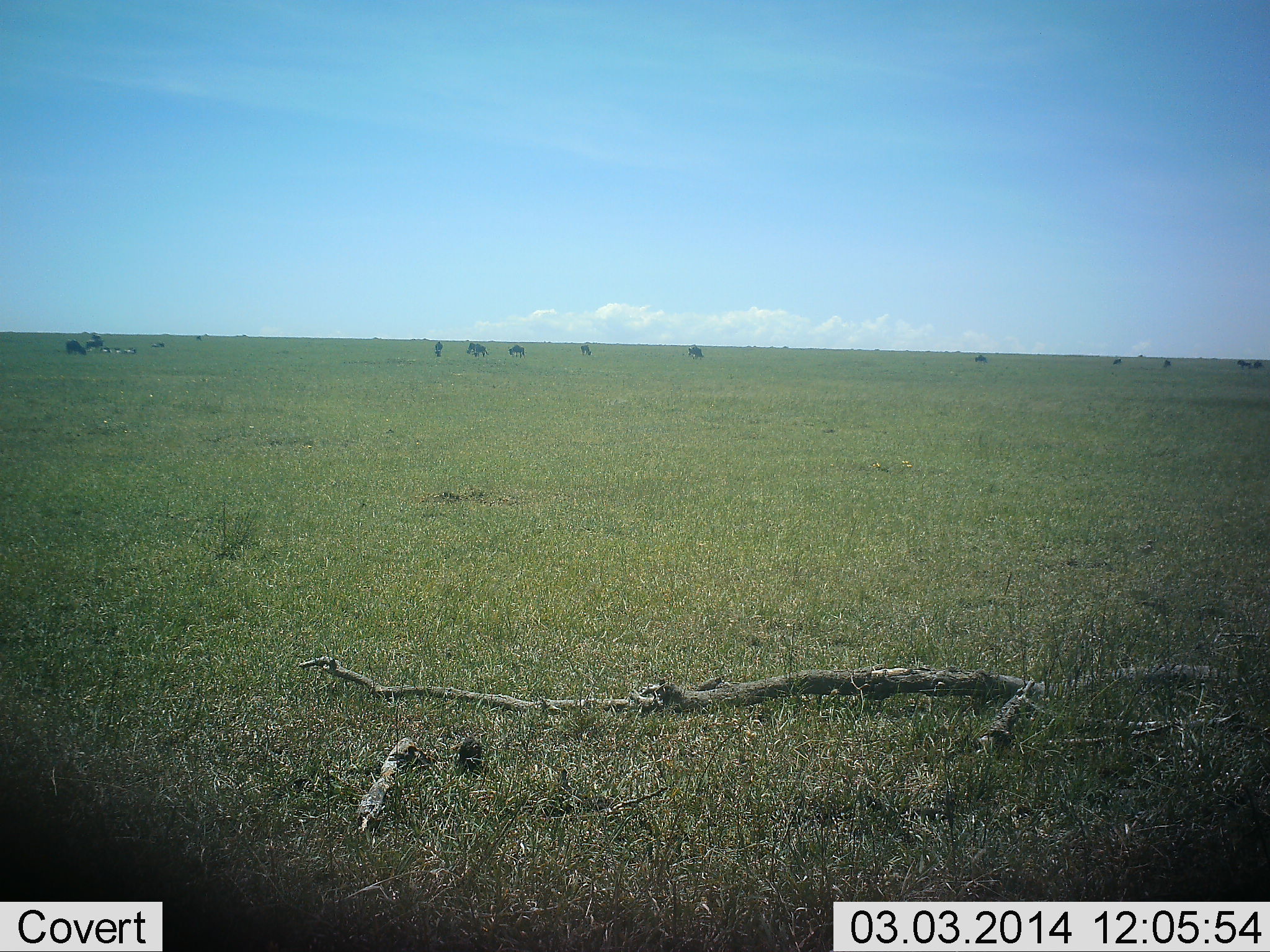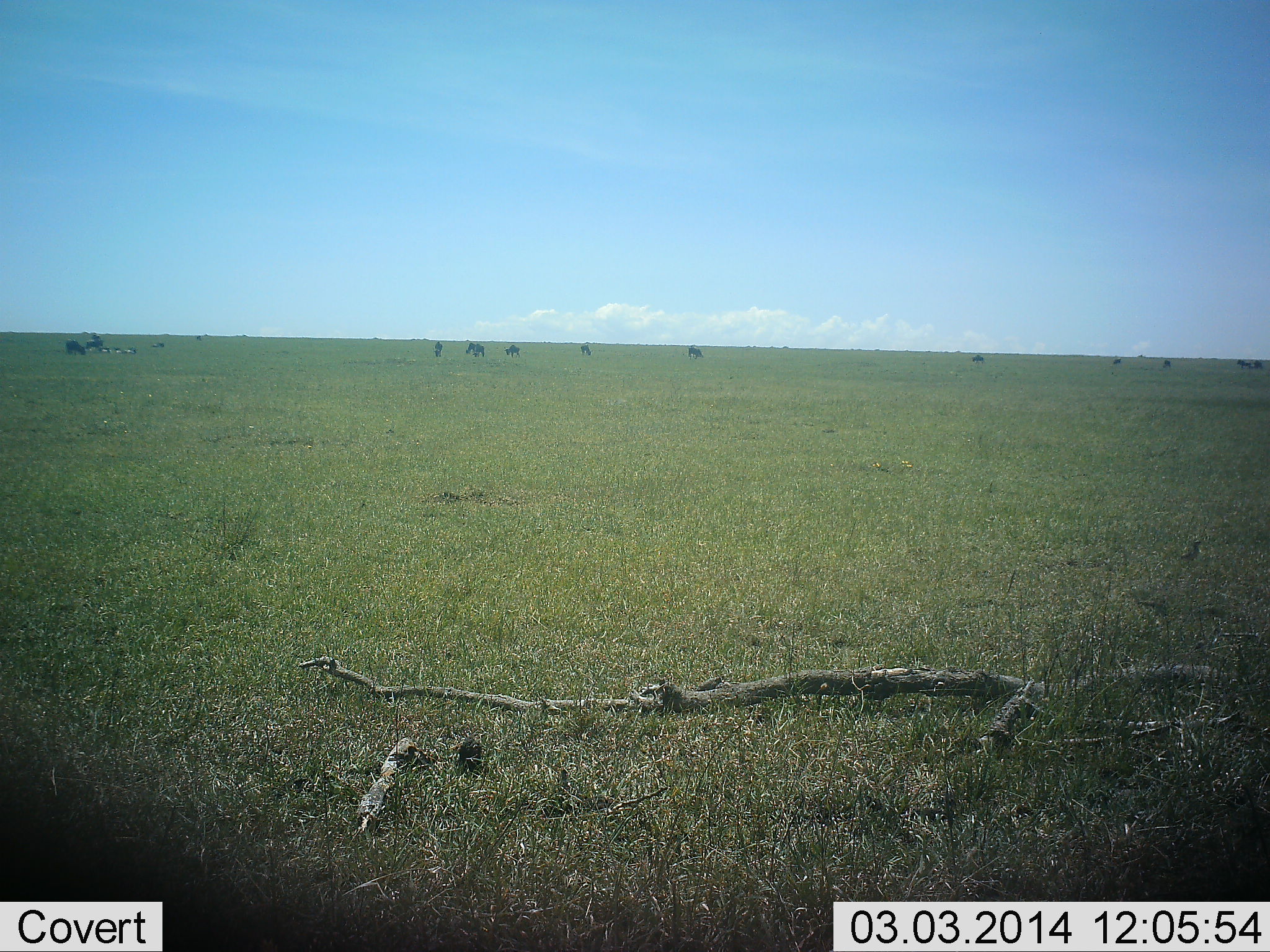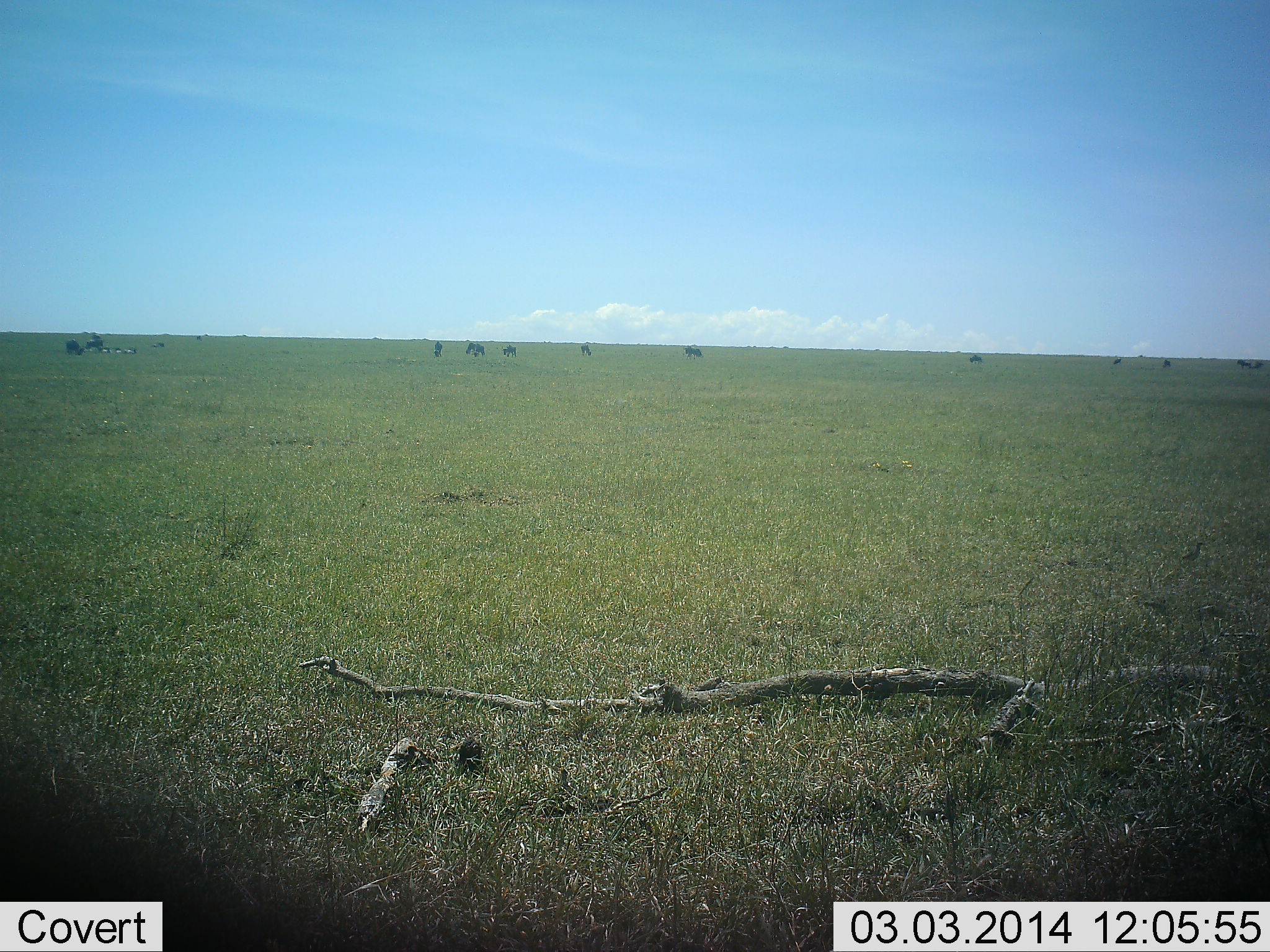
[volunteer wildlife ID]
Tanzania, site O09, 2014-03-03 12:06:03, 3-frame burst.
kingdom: Animalia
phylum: Chordata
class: Mammalia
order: Artiodactyla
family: Bovidae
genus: Connochaetes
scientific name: Connochaetes taurinus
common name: blue wildebeest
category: wildebeest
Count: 11-50.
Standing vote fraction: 55%.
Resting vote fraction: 9%.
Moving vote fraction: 27%.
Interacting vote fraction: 0%.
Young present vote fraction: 0%.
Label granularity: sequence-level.